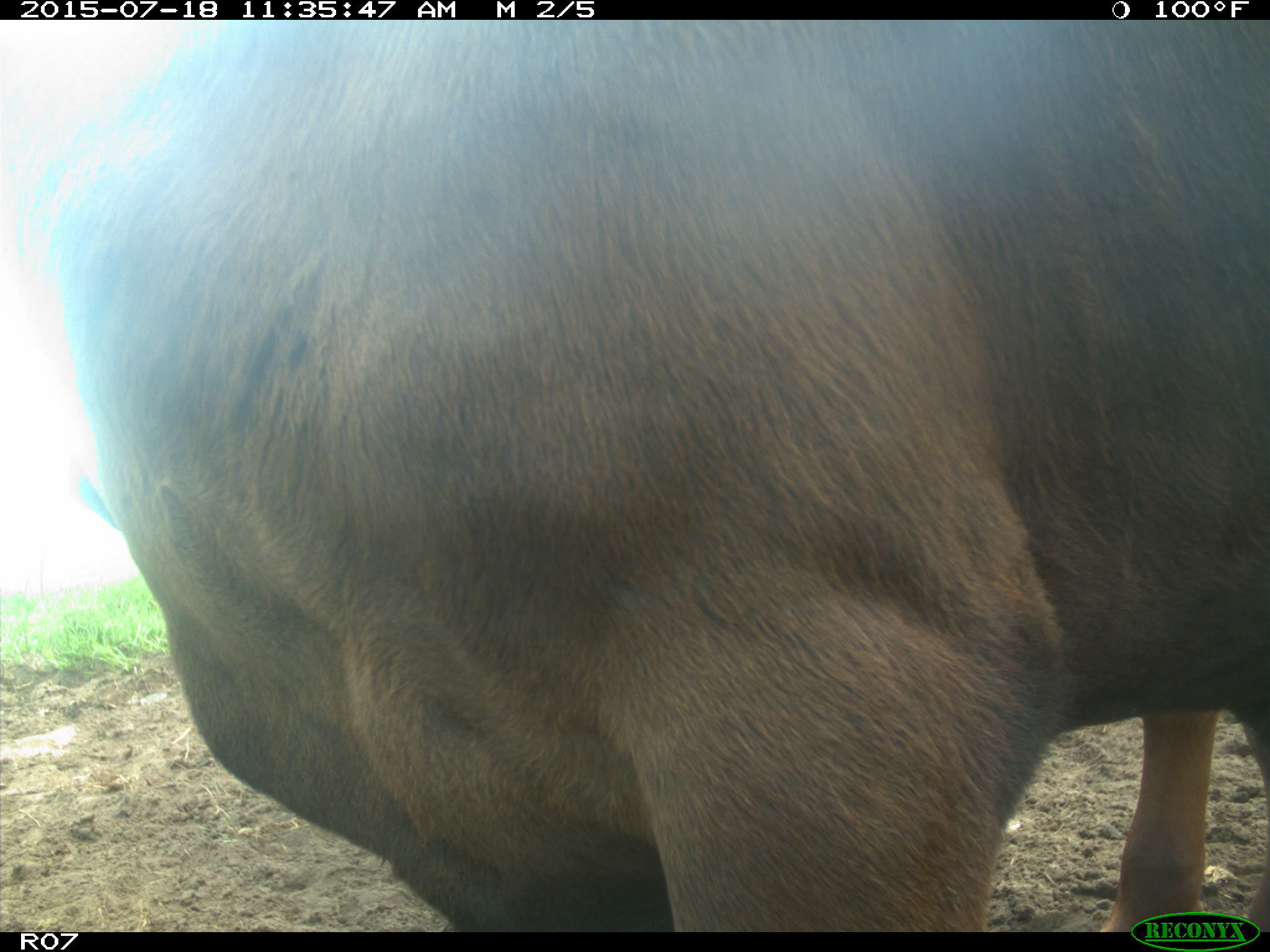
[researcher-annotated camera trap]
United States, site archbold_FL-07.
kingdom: Animalia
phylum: Chordata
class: Mammalia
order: Artiodactyla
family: Bovidae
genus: Bos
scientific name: Bos taurus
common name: domestic cow